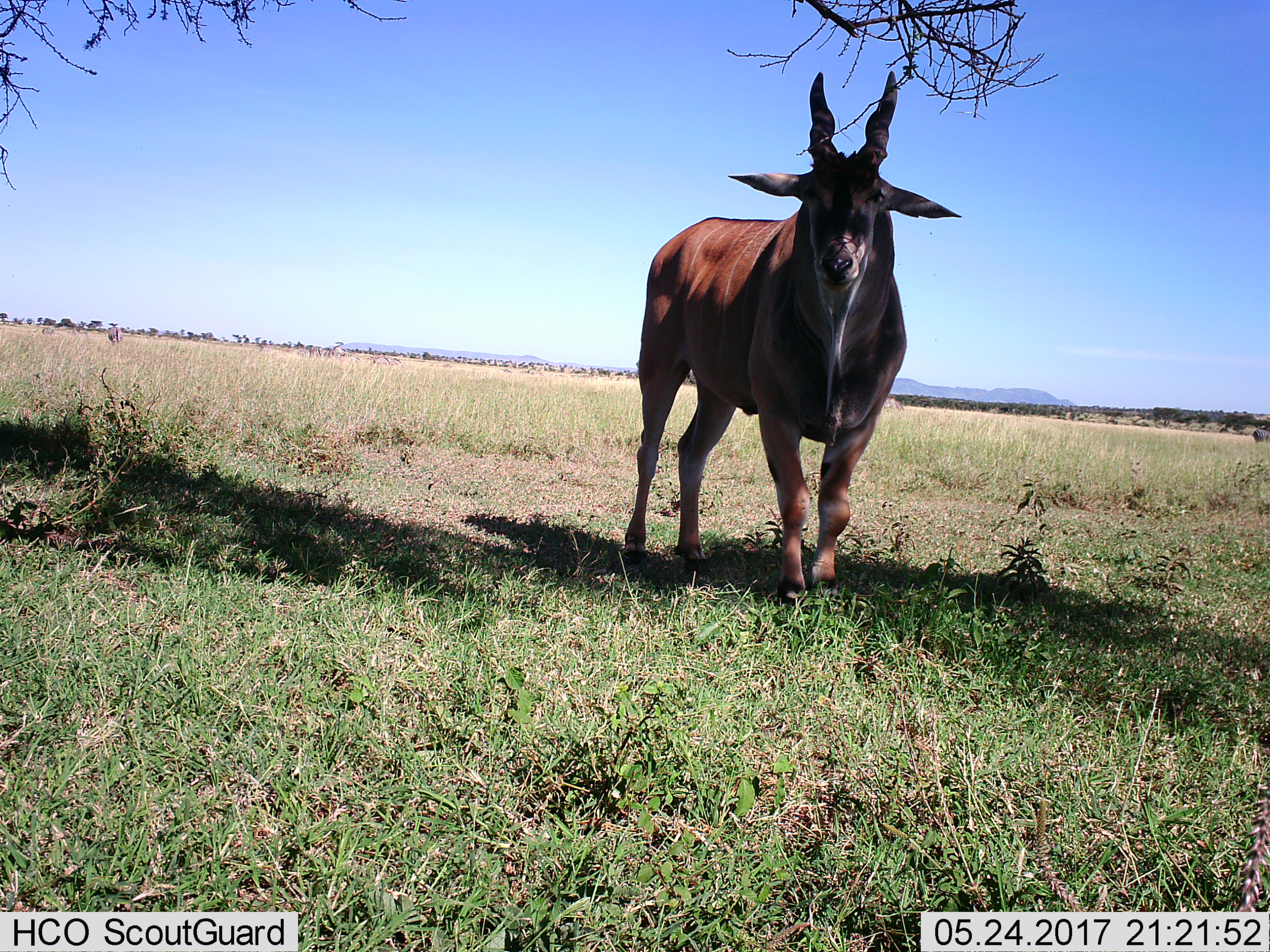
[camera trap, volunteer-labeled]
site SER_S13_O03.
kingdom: Animalia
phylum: Chordata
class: Mammalia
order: Artiodactyla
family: Bovidae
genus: Tragelaphus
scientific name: Tragelaphus oryx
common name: eland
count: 1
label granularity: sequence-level